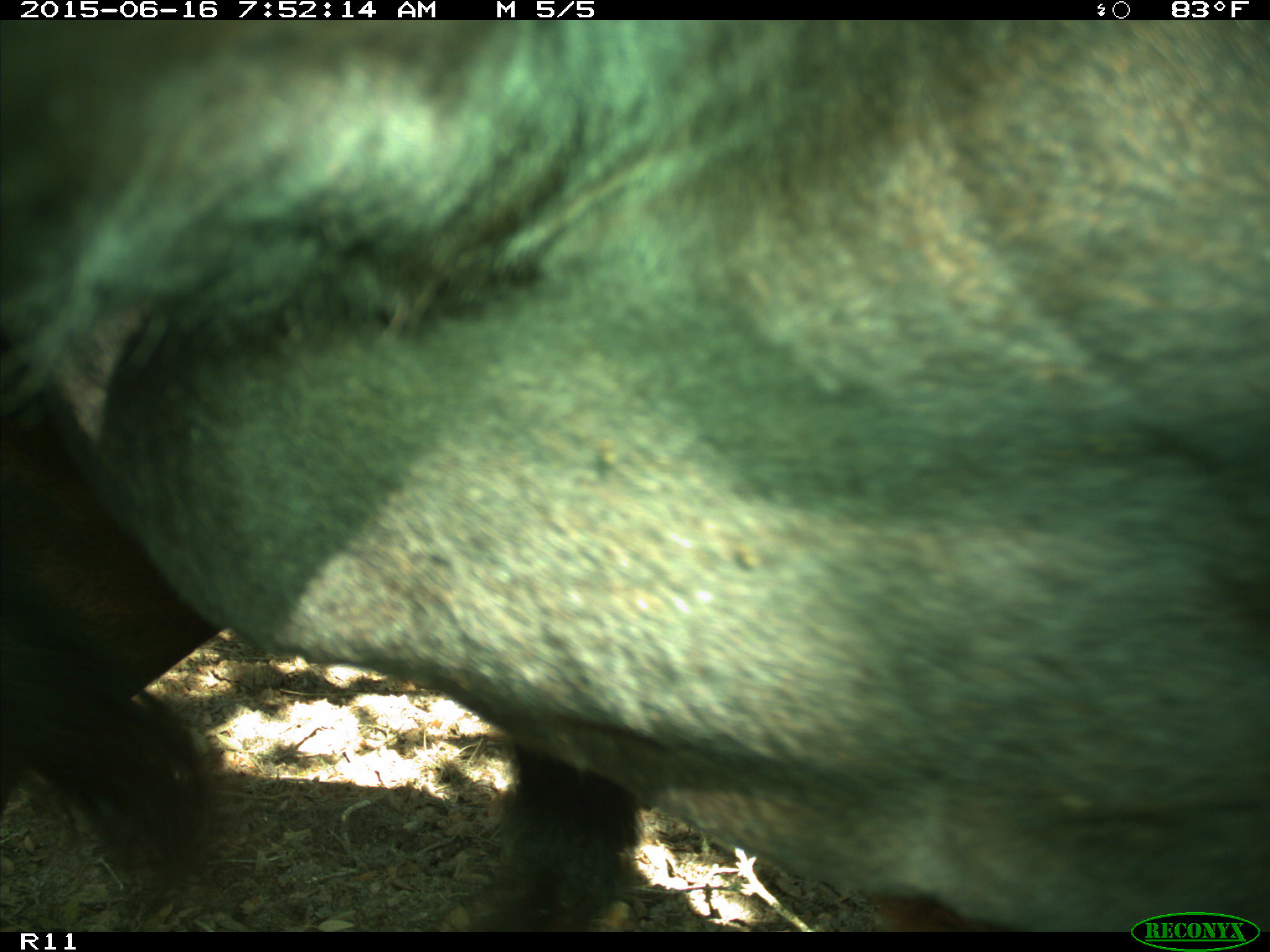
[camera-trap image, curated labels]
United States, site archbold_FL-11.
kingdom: Animalia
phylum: Chordata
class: Mammalia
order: Artiodactyla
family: Bovidae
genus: Bos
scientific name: Bos taurus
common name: domestic cow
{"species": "Bos taurus (domestic cow)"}